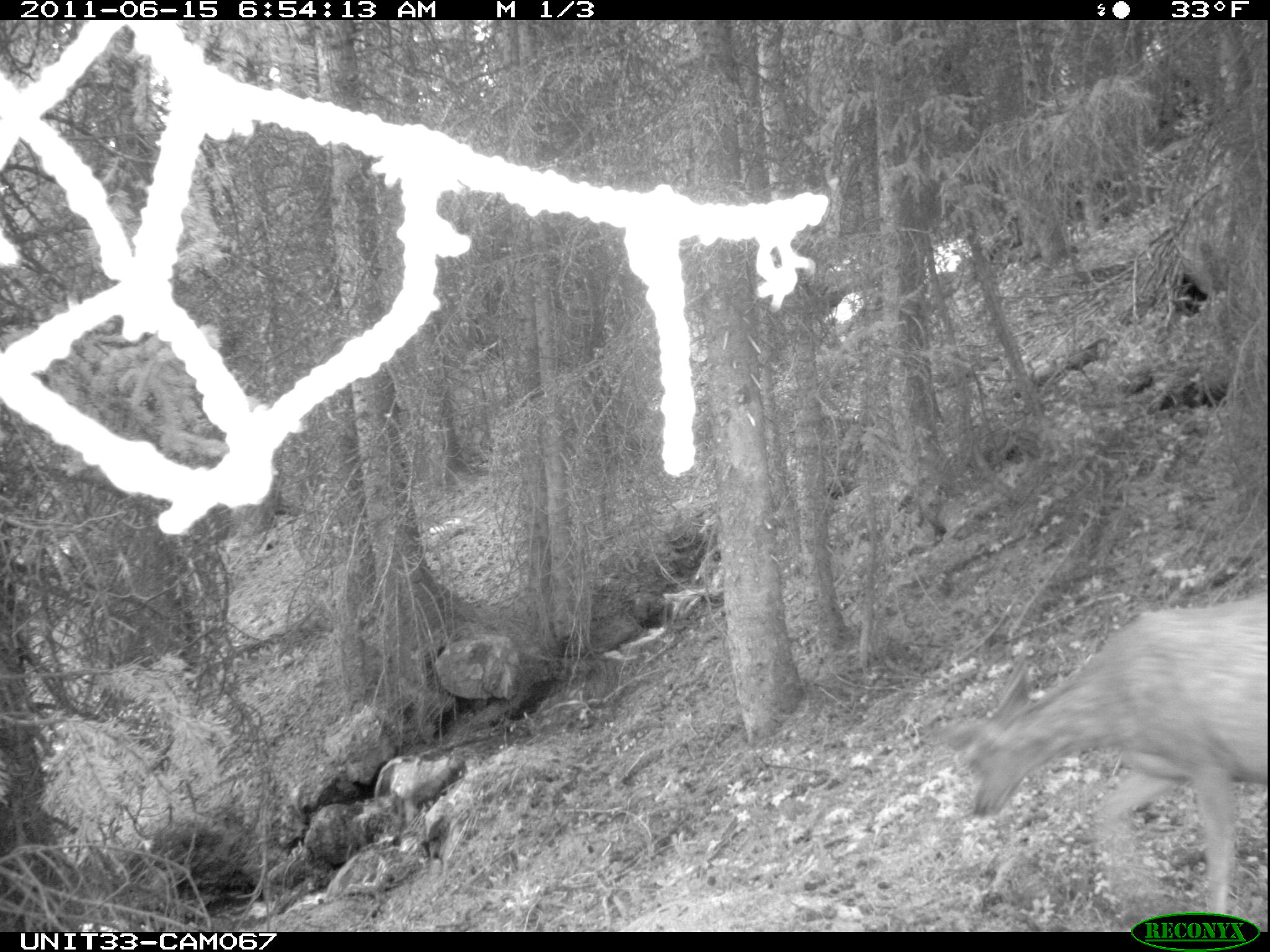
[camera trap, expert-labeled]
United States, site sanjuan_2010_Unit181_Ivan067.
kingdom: Animalia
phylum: Chordata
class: Mammalia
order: Artiodactyla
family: Cervidae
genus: Odocoileus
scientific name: Odocoileus hemionus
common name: mule deer